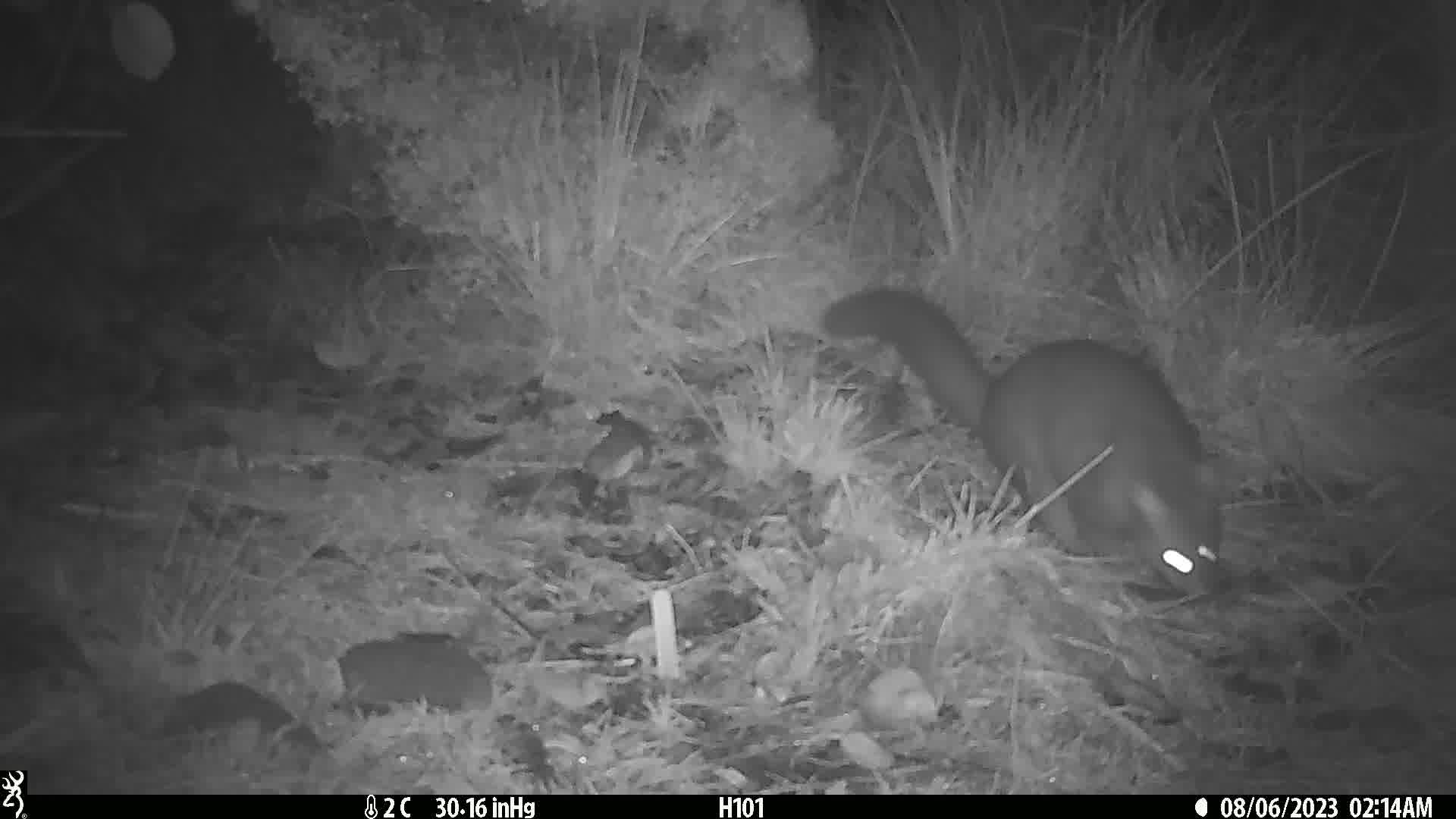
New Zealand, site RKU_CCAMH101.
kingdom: Animalia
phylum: Chordata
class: Mammalia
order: Diprotodontia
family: Phalangeridae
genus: Trichosurus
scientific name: Trichosurus vulpecula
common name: common brushtail possum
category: possum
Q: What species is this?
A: Possum (common brushtail possum) (Trichosurus vulpecula).